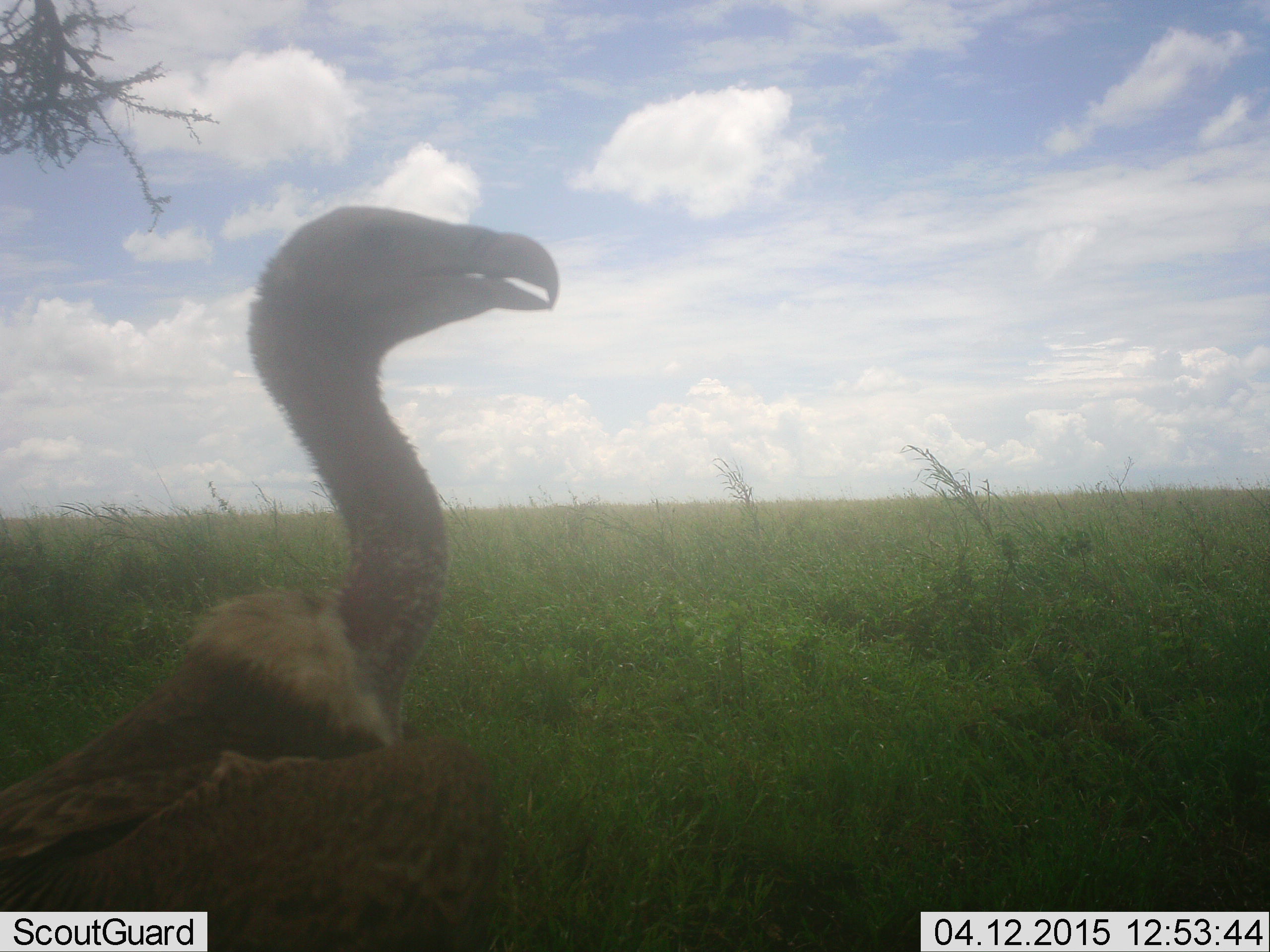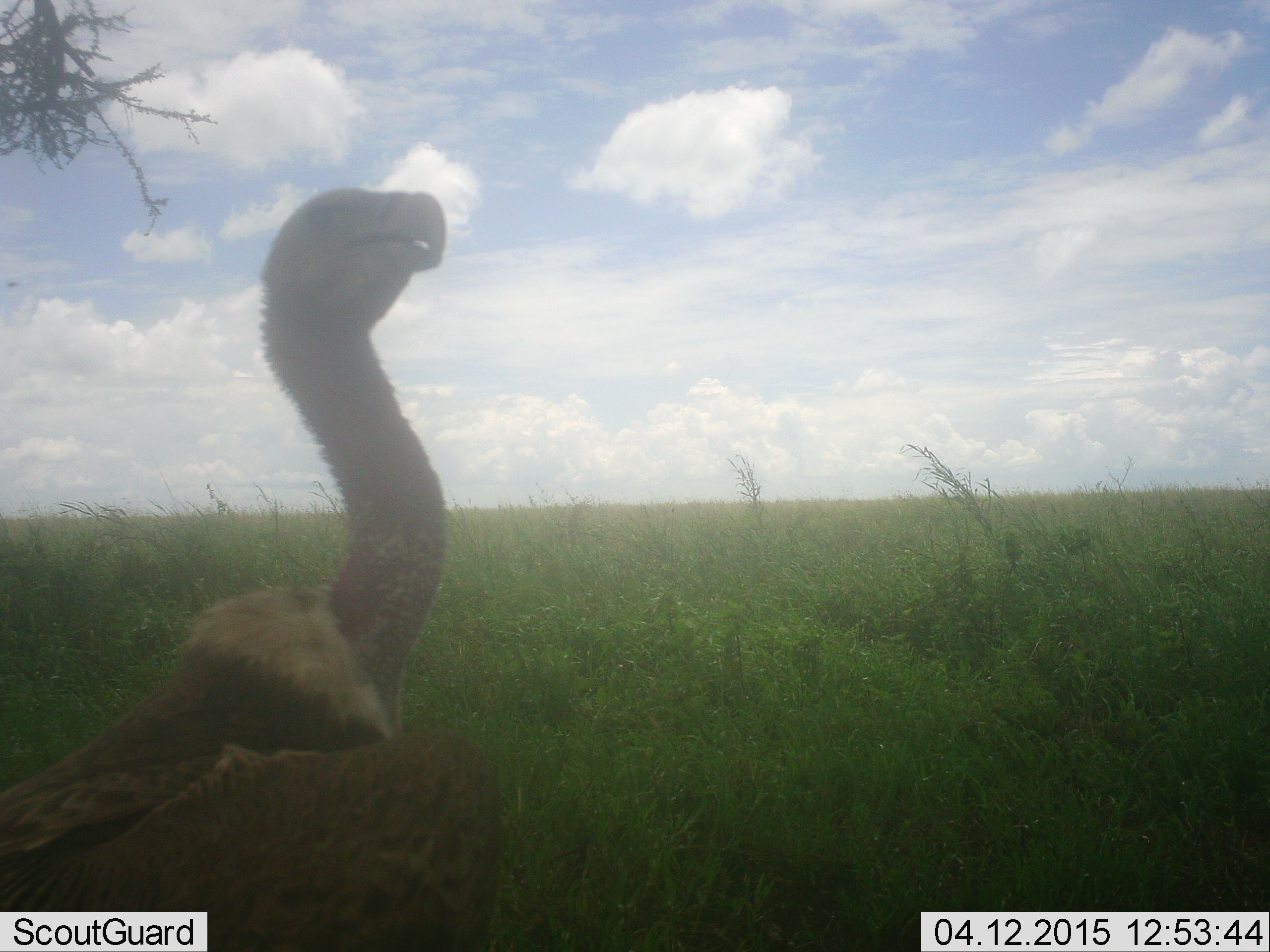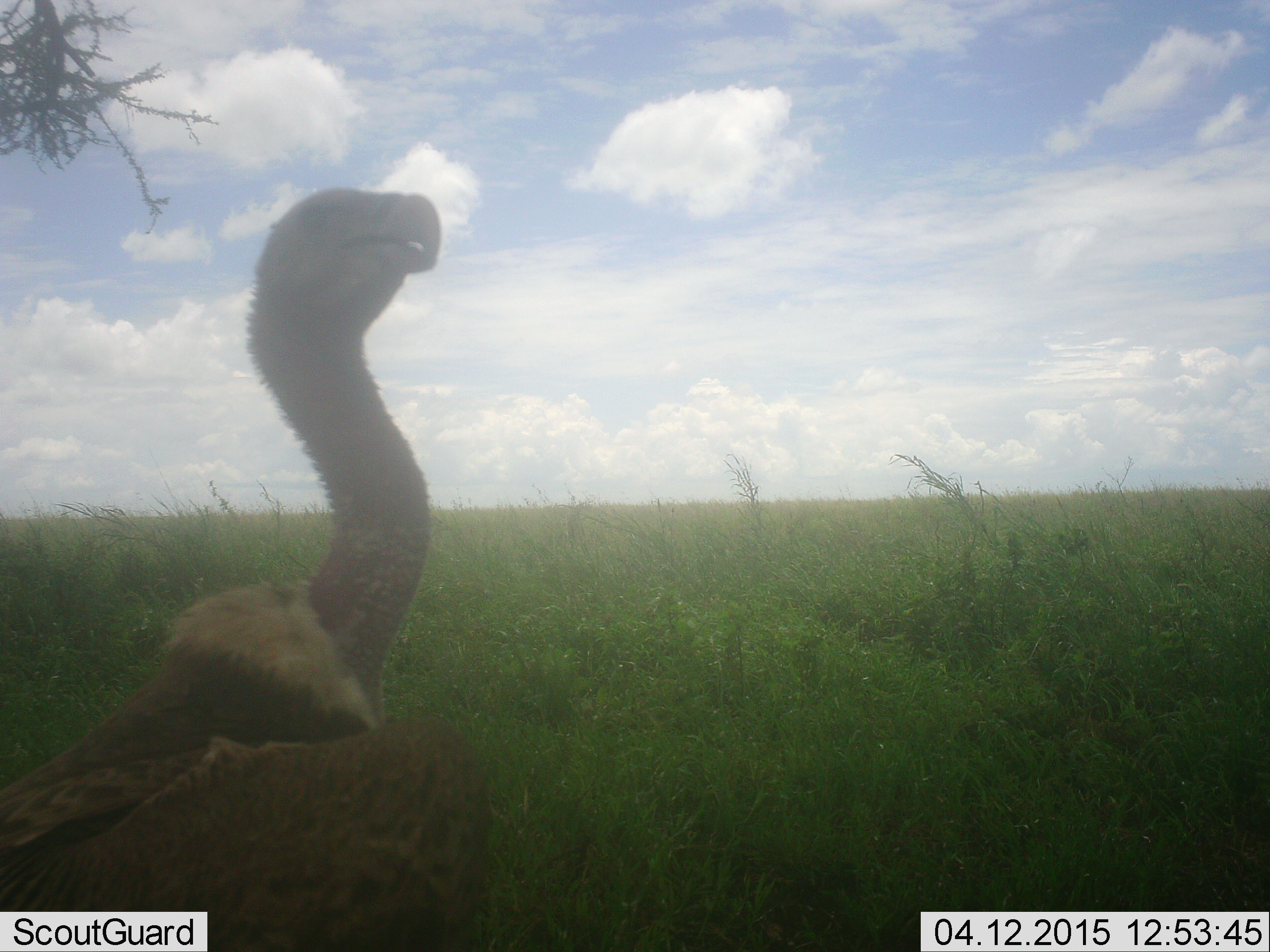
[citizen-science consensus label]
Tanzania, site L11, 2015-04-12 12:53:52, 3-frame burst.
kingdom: Animalia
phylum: Chordata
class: Aves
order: Accipitriformes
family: Accipitridae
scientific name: Accipitridae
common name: vulture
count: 1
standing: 100%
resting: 0%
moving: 0%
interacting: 0%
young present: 0%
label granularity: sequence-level